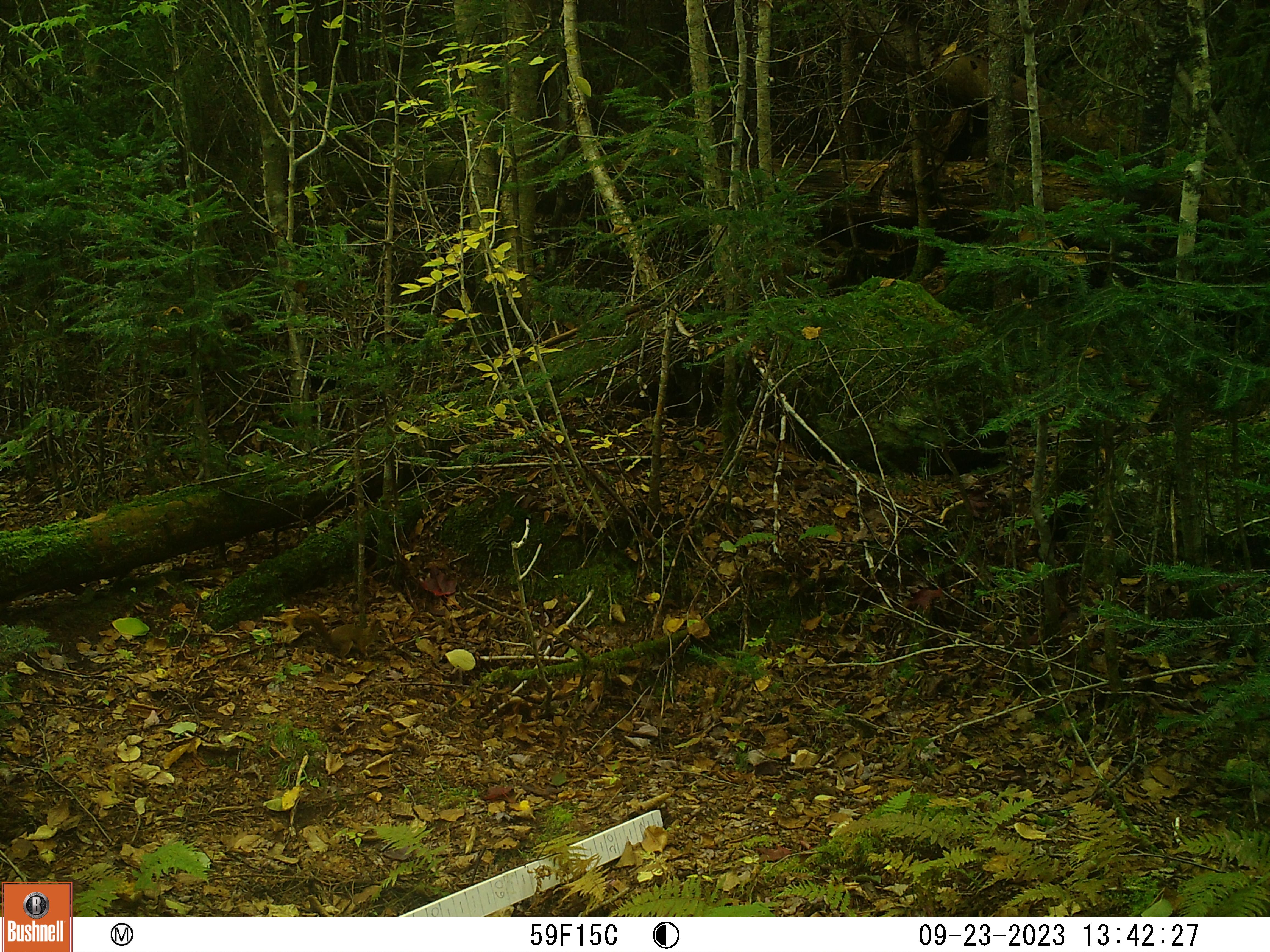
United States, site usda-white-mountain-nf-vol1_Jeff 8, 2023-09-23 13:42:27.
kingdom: Animalia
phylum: Chordata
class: Mammalia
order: Rodentia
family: Sciuridae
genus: Tamiasciurus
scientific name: Tamiasciurus hudsonicus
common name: red squirrel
Red squirrel (Tamiasciurus hudsonicus).